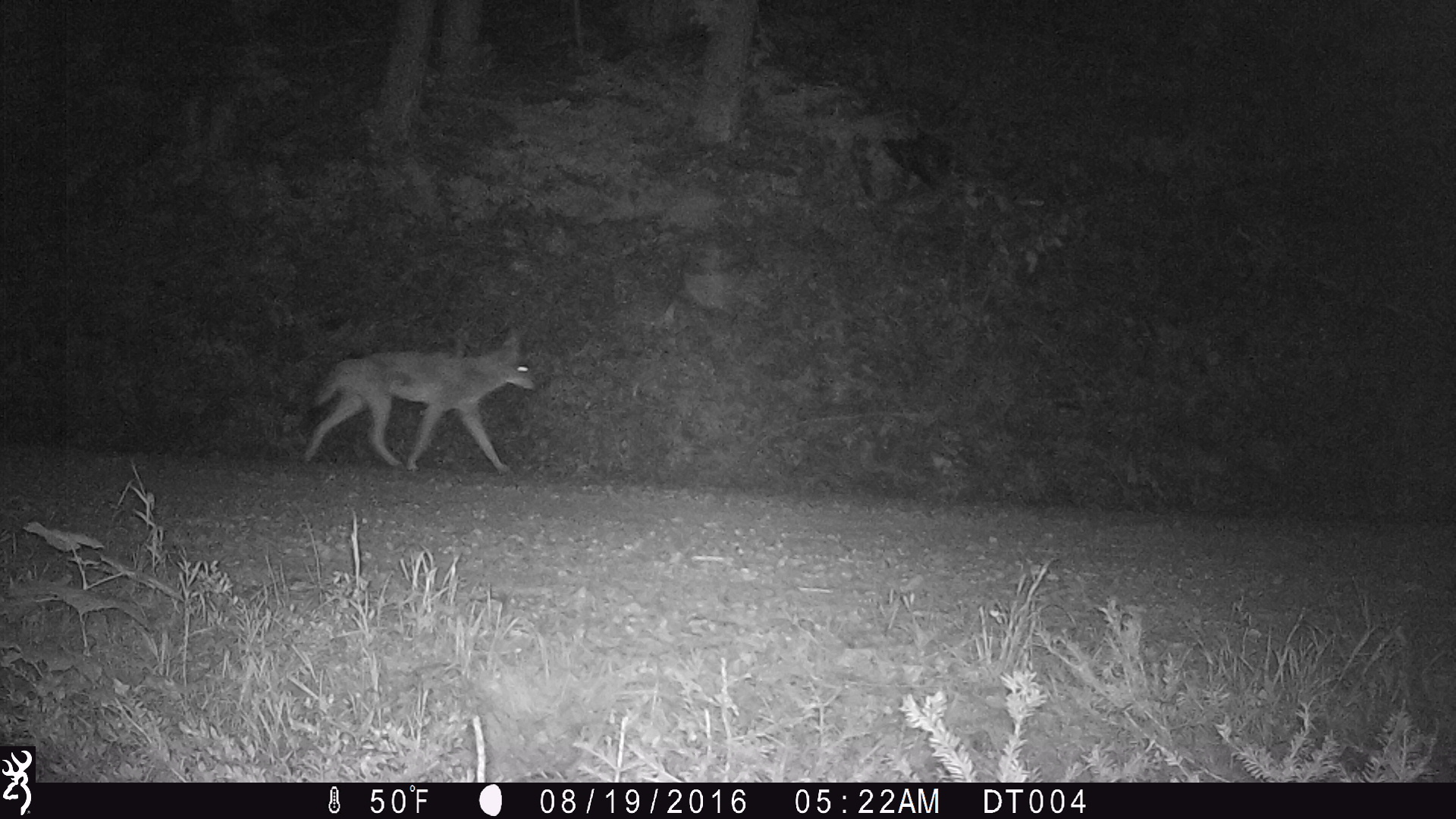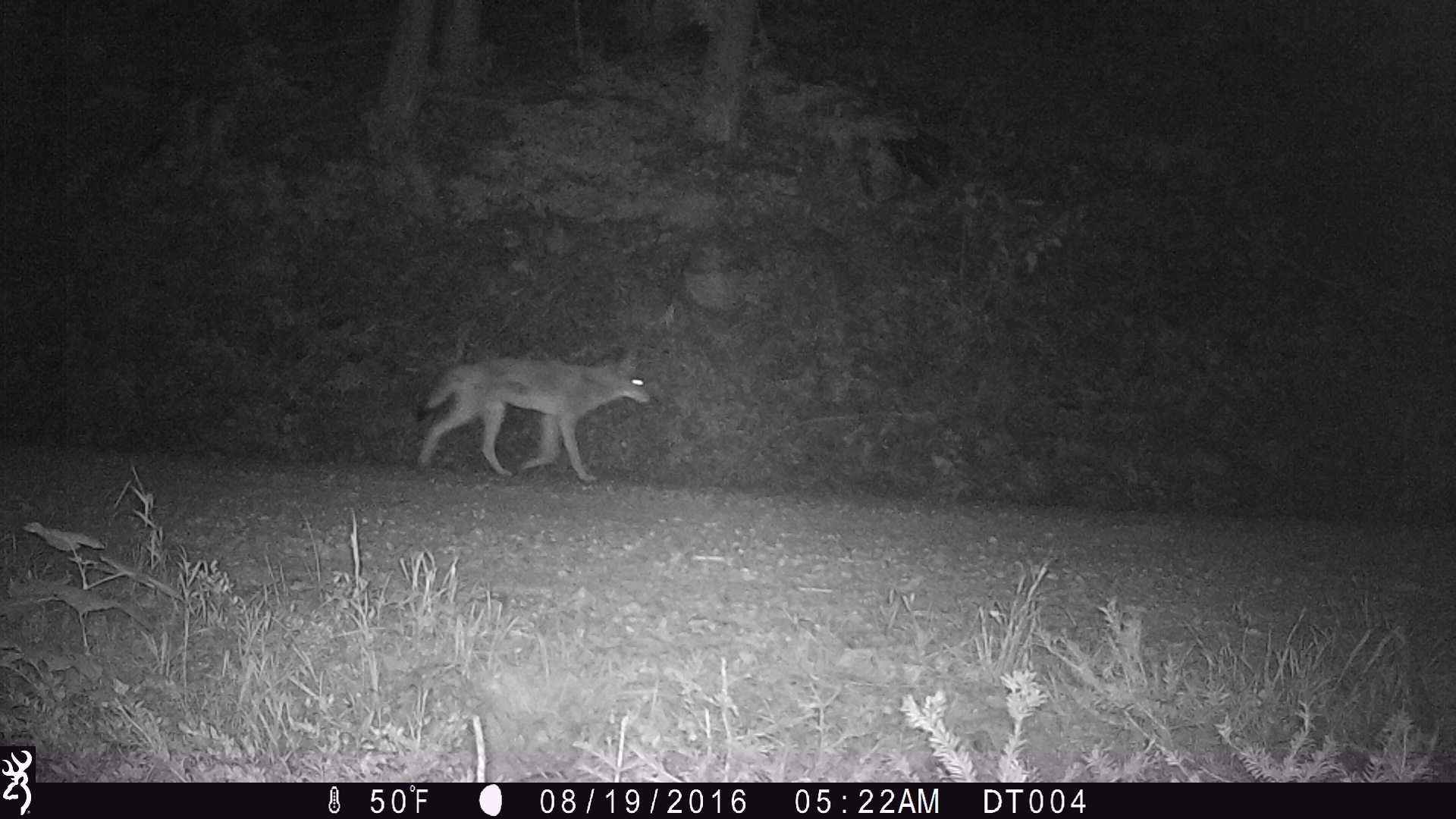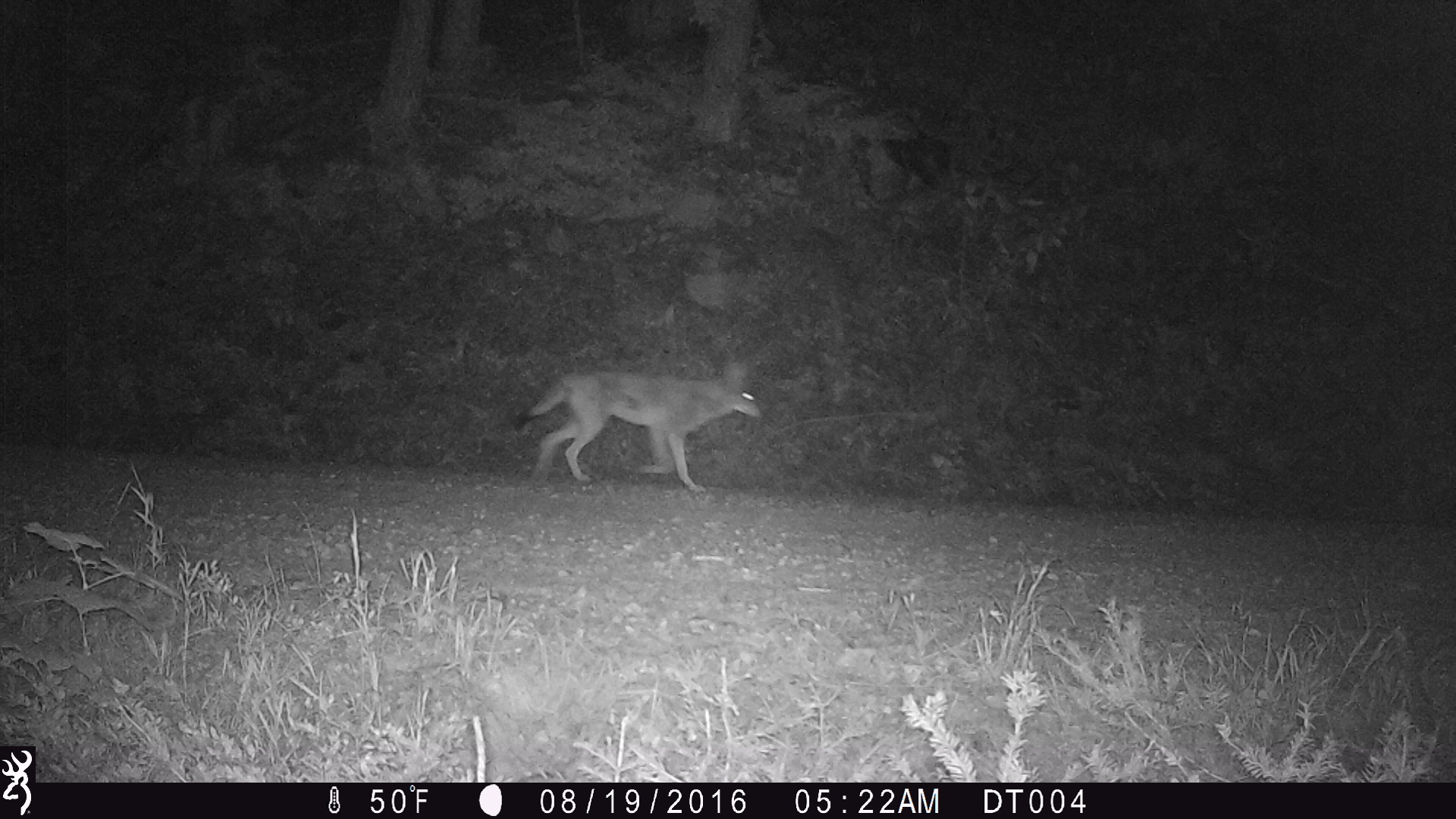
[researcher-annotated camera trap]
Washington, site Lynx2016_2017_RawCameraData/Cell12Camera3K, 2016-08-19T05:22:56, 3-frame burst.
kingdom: Animalia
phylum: Chordata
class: Mammalia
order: Carnivora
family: Canidae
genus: Canis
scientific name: Canis latrans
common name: coyote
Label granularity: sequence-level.